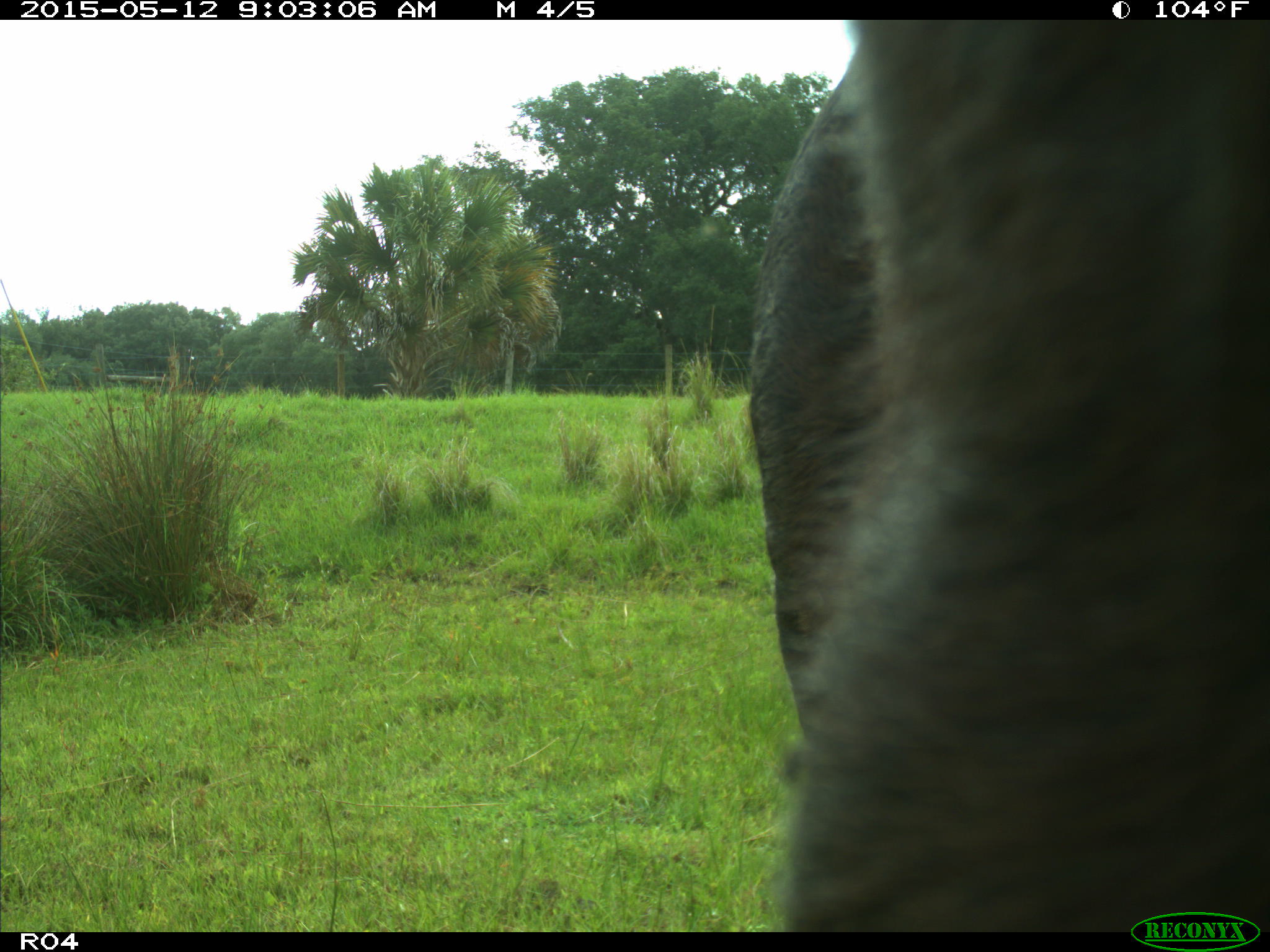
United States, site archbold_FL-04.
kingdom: Animalia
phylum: Chordata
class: Mammalia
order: Artiodactyla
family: Bovidae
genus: Bos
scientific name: Bos taurus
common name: domestic cow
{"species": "Bos taurus (domestic cow)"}